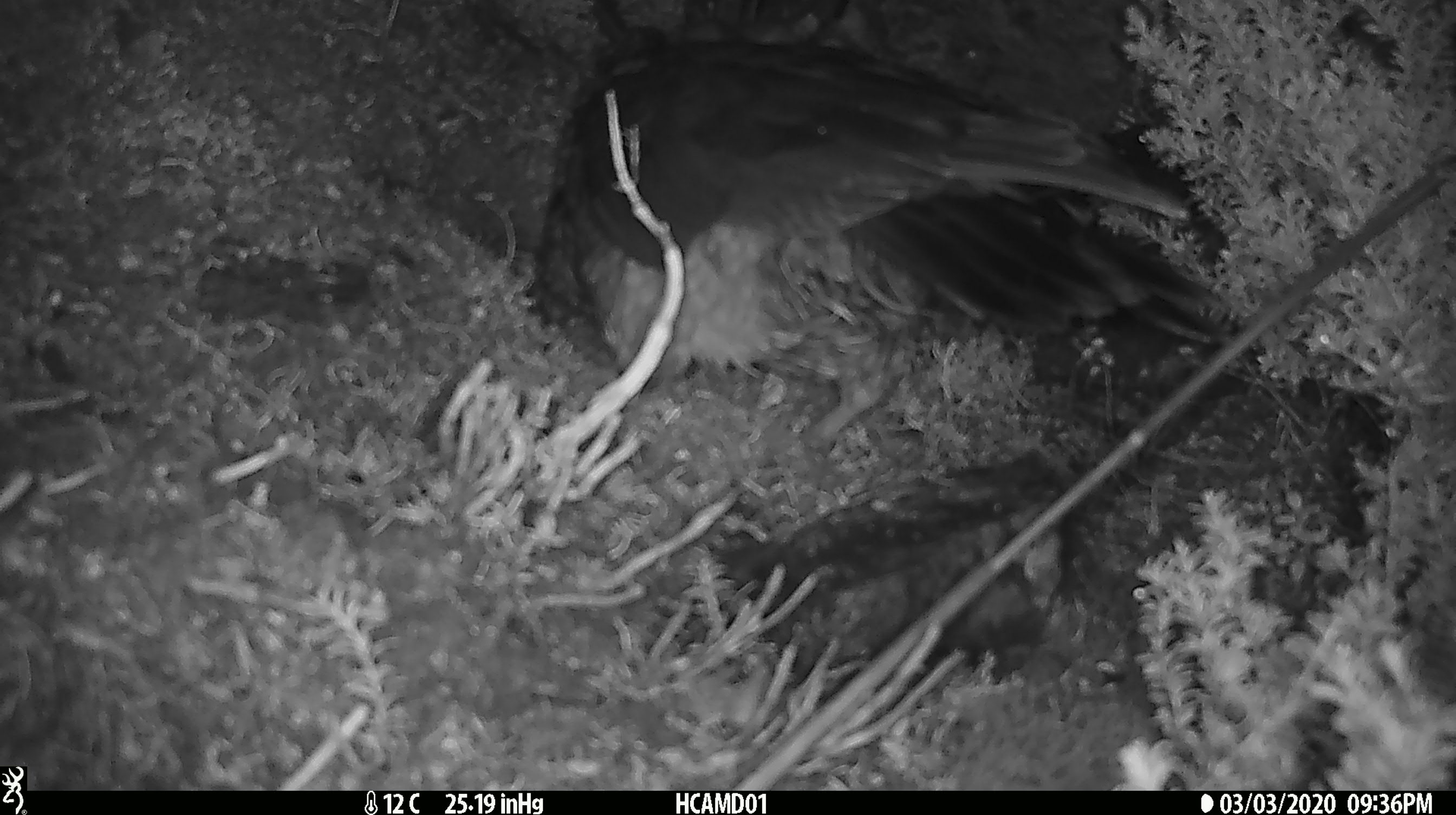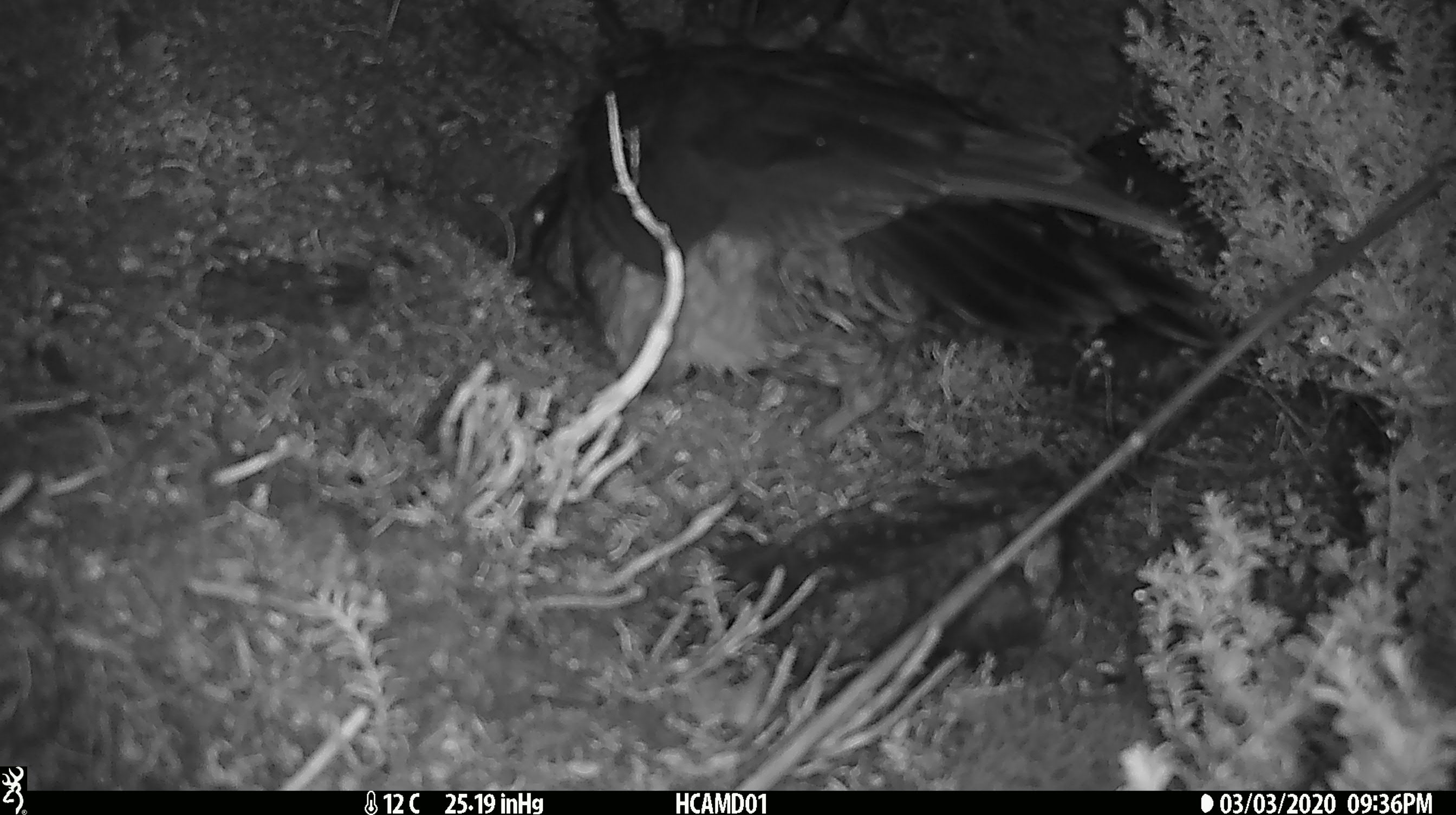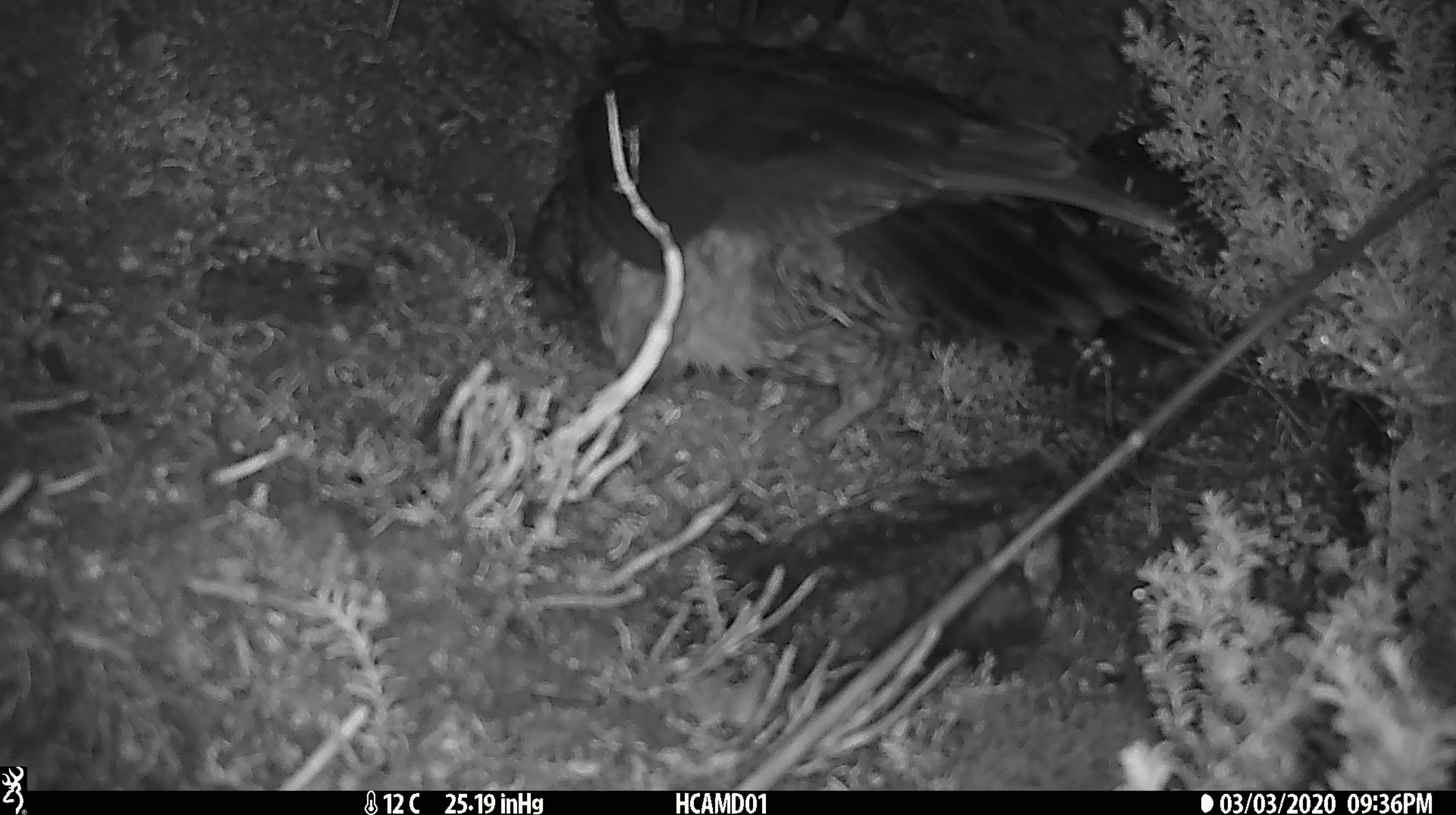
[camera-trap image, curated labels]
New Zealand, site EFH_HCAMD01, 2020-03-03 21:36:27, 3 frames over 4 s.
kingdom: Animalia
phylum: Chordata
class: Aves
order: Psittaciformes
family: Strigopidae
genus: Nestor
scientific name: Nestor notabilis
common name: kea